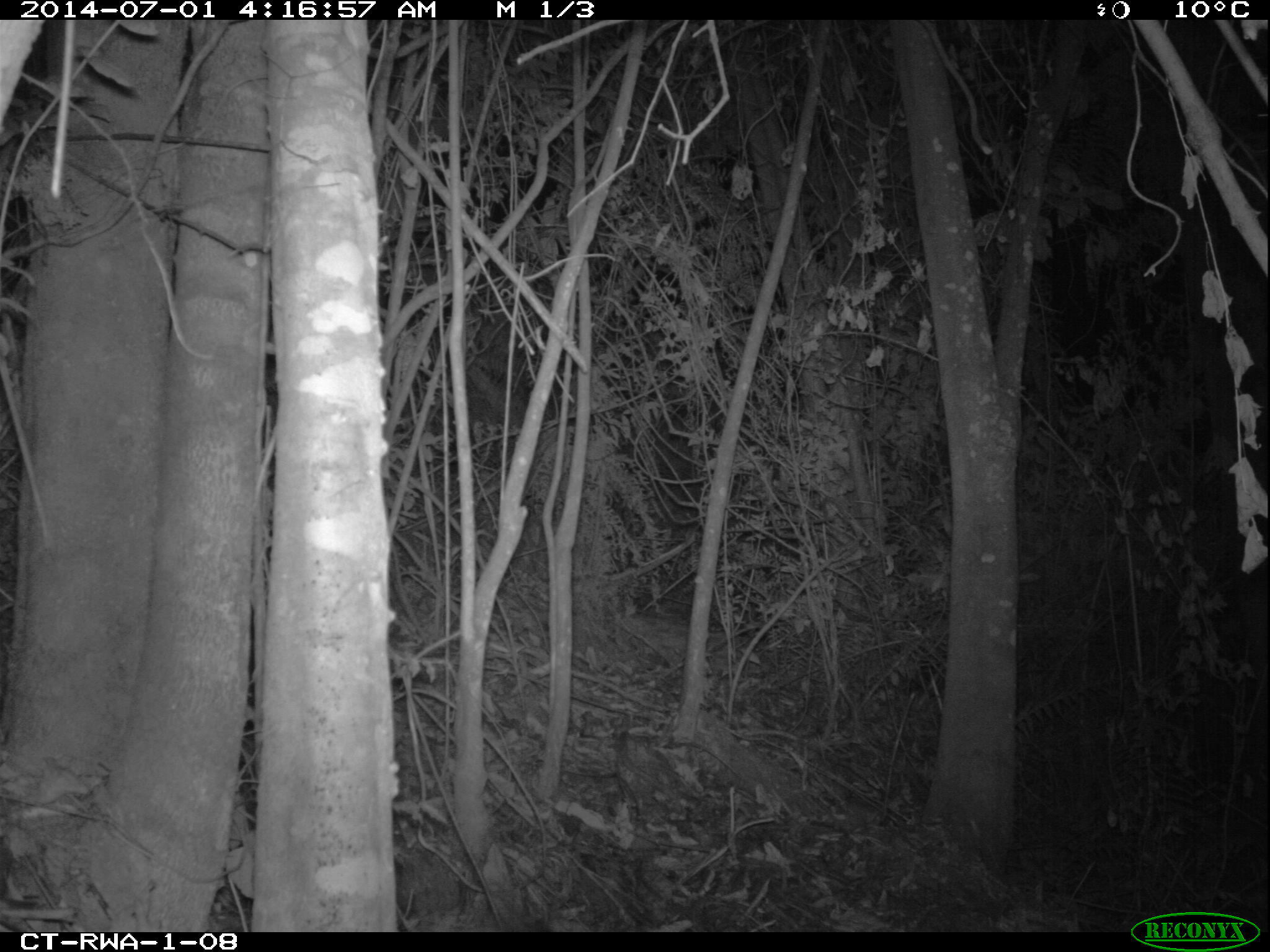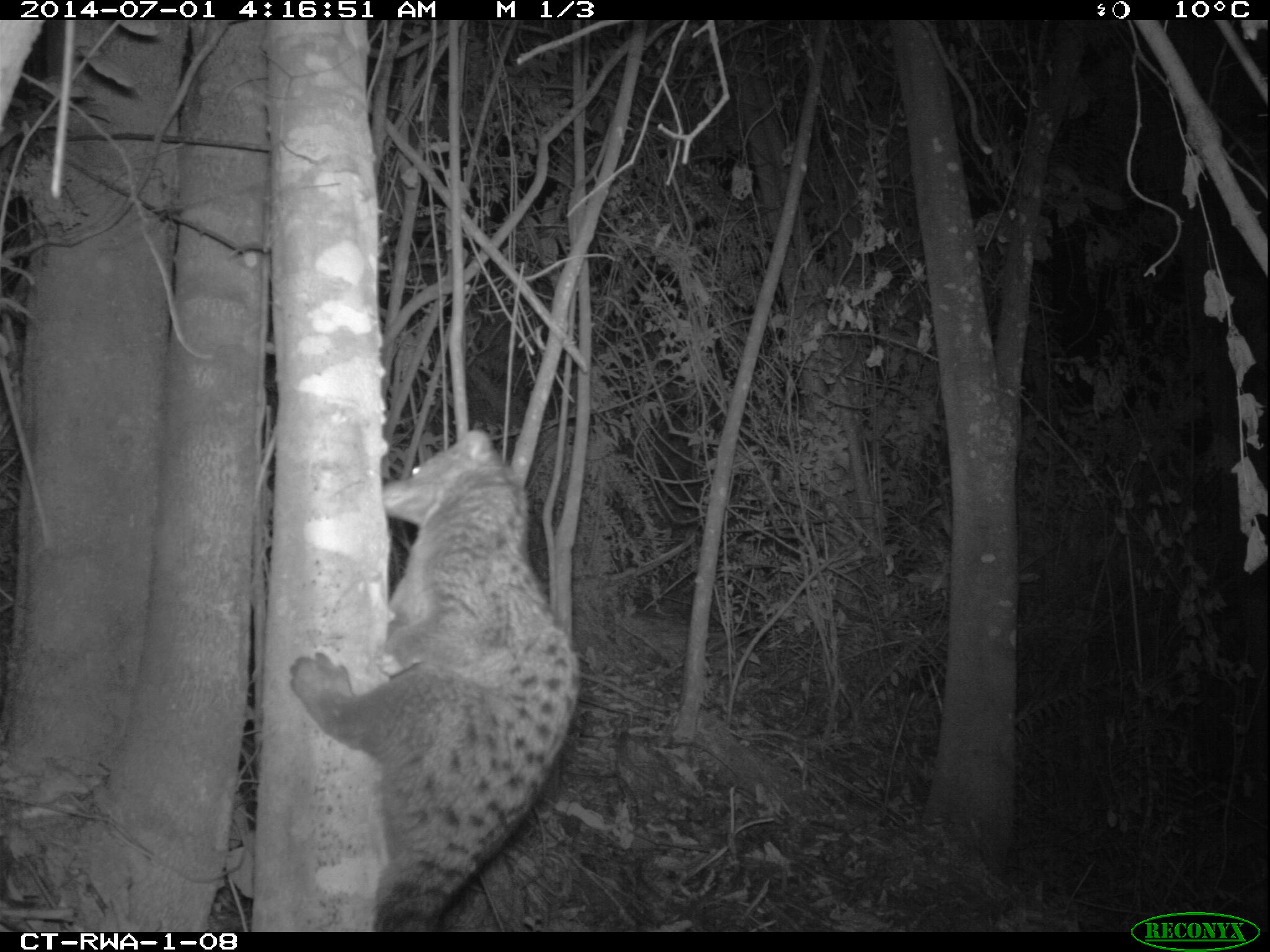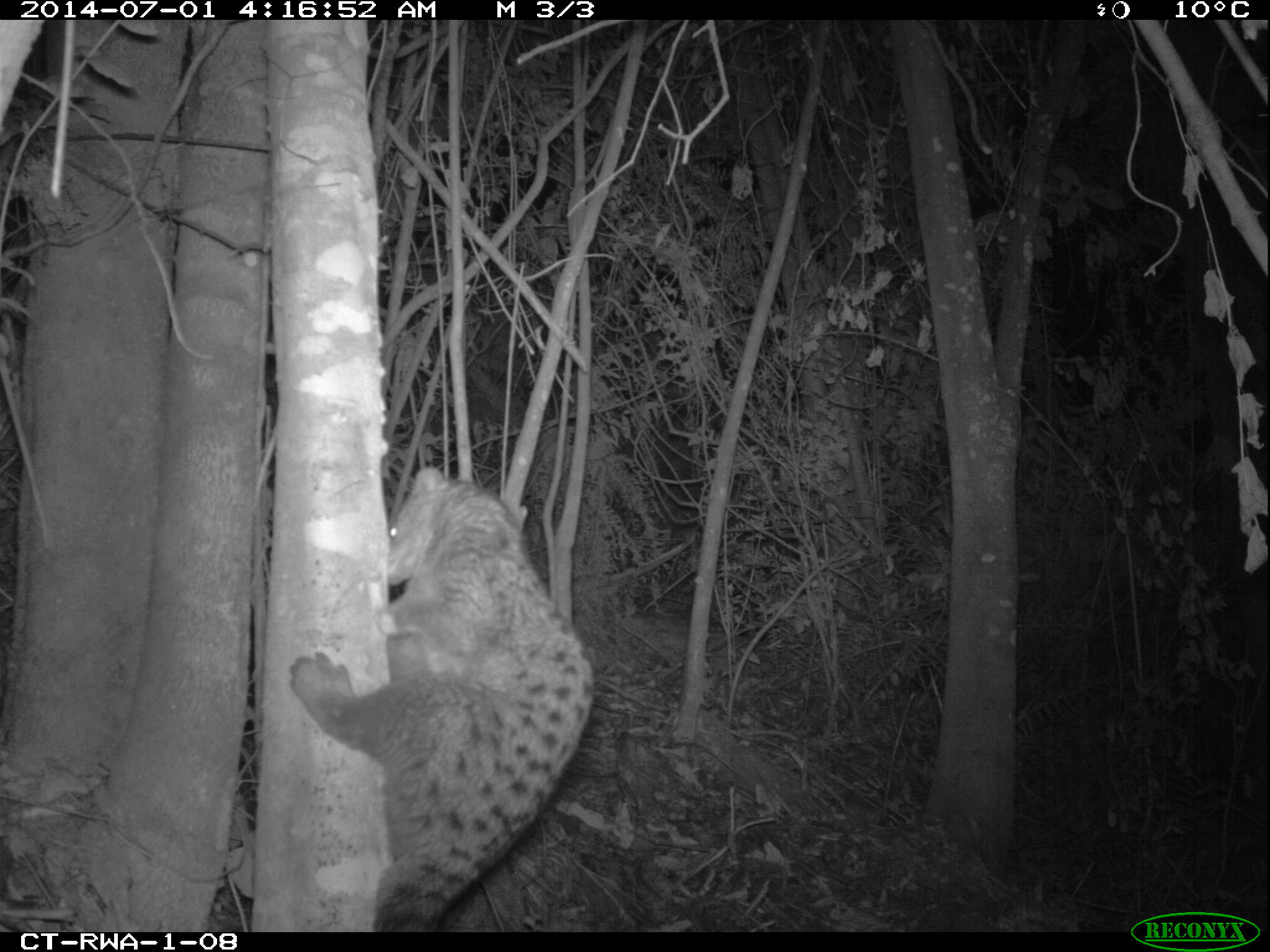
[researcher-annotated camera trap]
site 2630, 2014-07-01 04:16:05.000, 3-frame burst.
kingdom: Animalia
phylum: Chordata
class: Mammalia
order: Carnivora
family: Nandiniidae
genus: Nandinia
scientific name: Nandinia binotata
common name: african palm-civet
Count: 1.